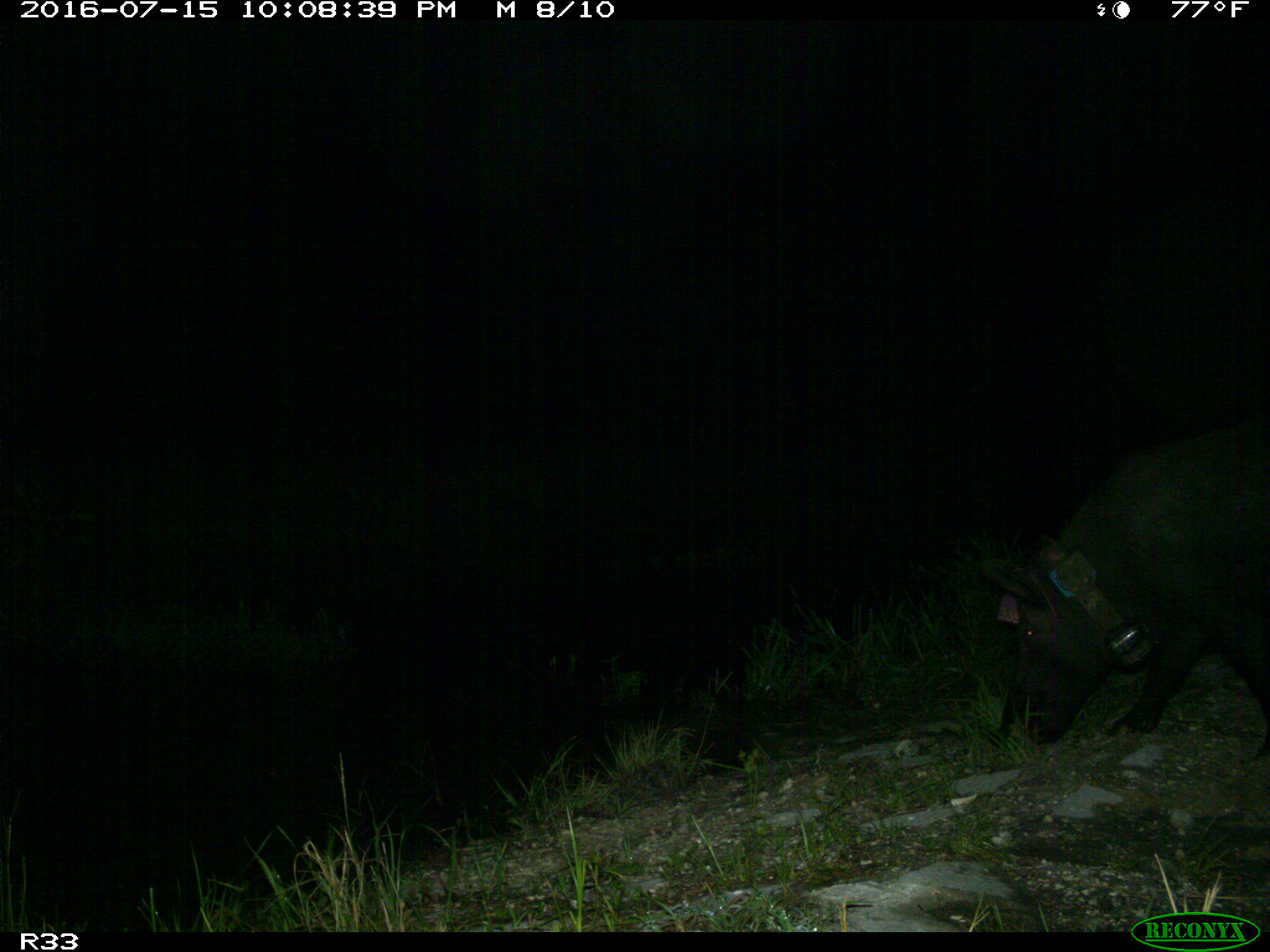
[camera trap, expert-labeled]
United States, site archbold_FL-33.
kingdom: Animalia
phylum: Chordata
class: Mammalia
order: Artiodactyla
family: Suidae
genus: Sus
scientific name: Sus scrofa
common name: wild boar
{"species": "Sus scrofa (wild boar)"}